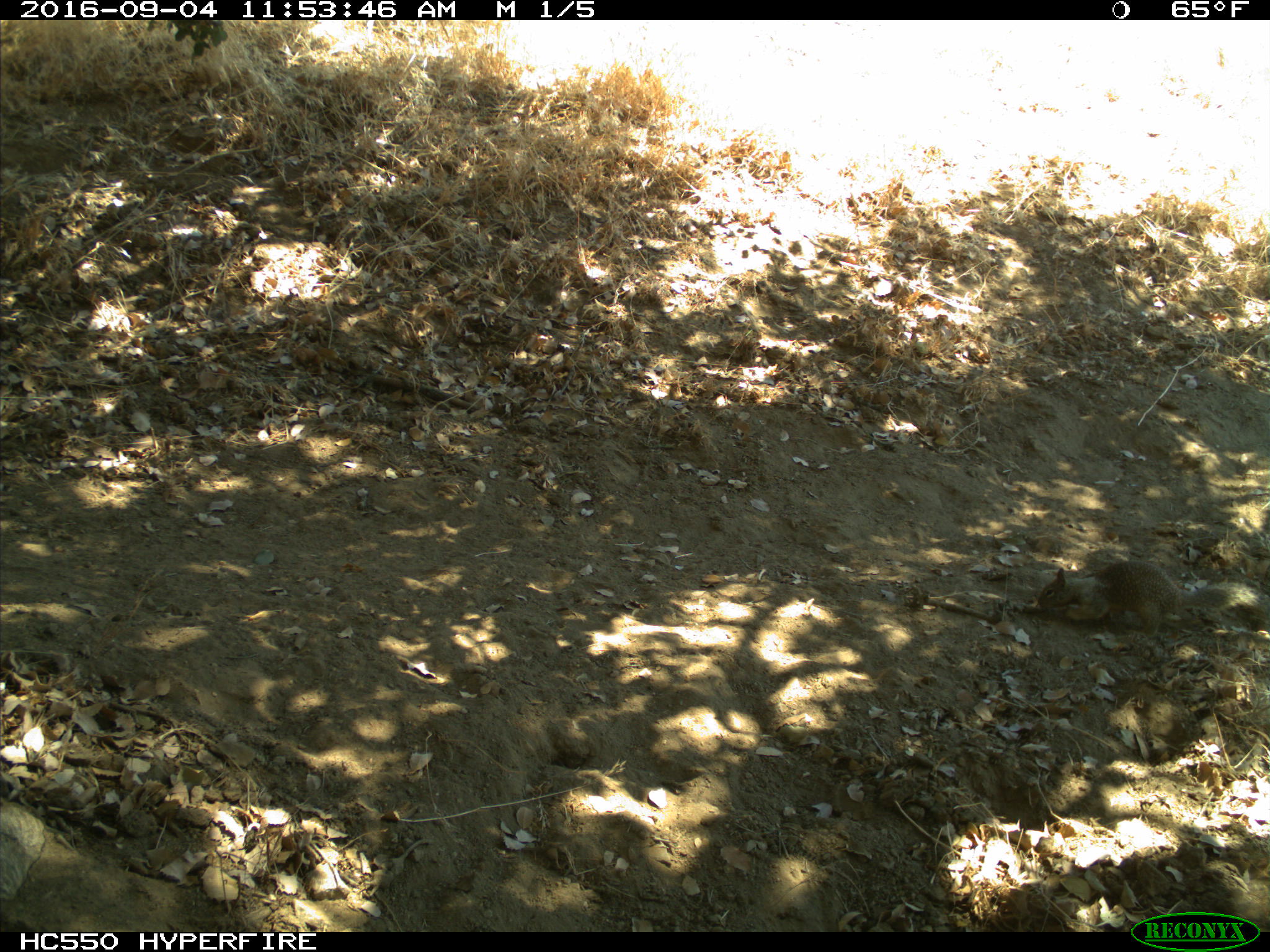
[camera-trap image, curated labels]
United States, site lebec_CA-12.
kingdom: Animalia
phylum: Chordata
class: Mammalia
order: Rodentia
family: Sciuridae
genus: Otospermophilus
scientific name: Otospermophilus beecheyi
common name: california ground squirrel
Otospermophilus beecheyi (california ground squirrel).